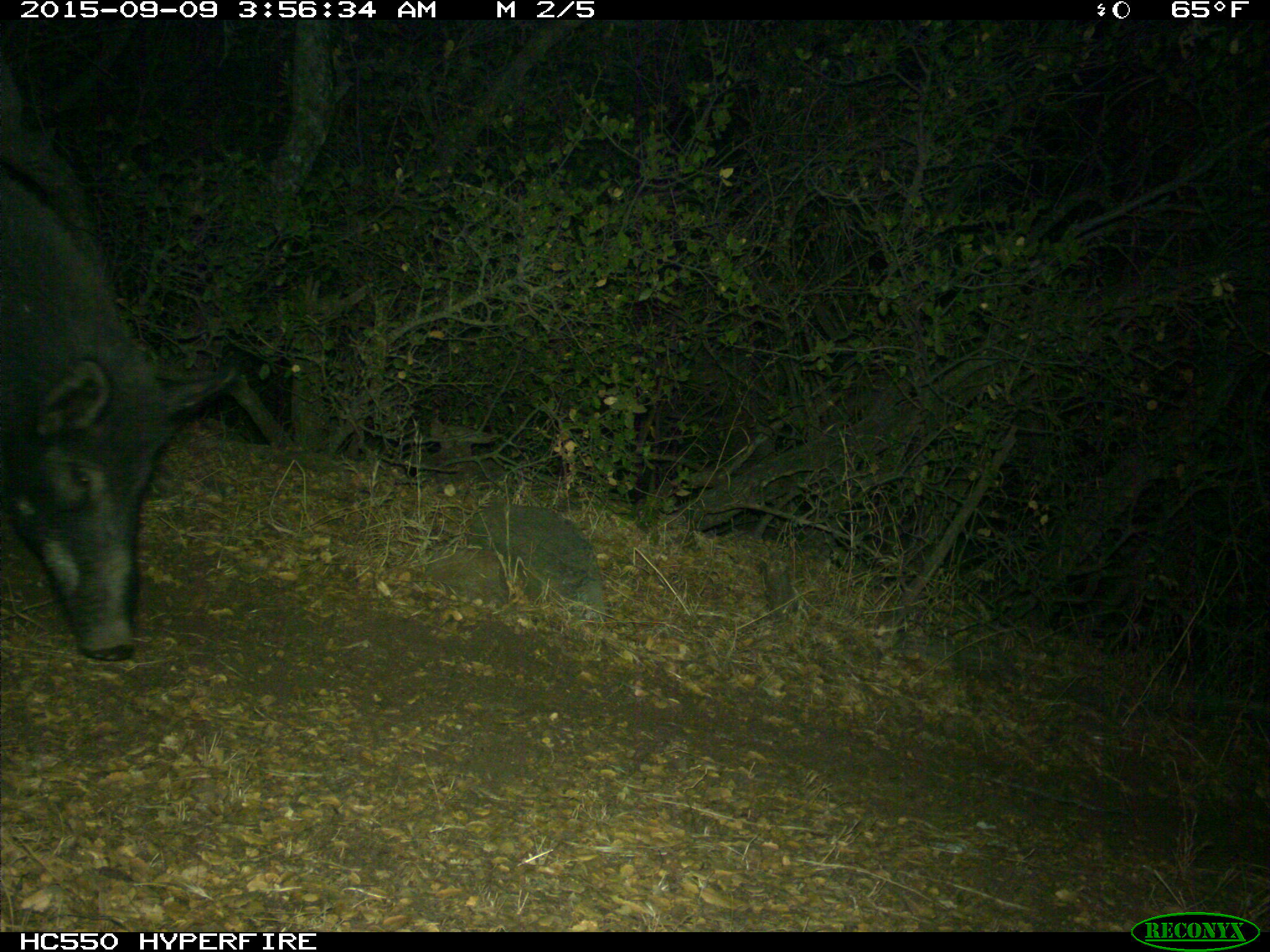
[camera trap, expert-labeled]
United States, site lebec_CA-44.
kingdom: Animalia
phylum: Chordata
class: Mammalia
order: Artiodactyla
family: Suidae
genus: Sus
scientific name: Sus scrofa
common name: wild boar